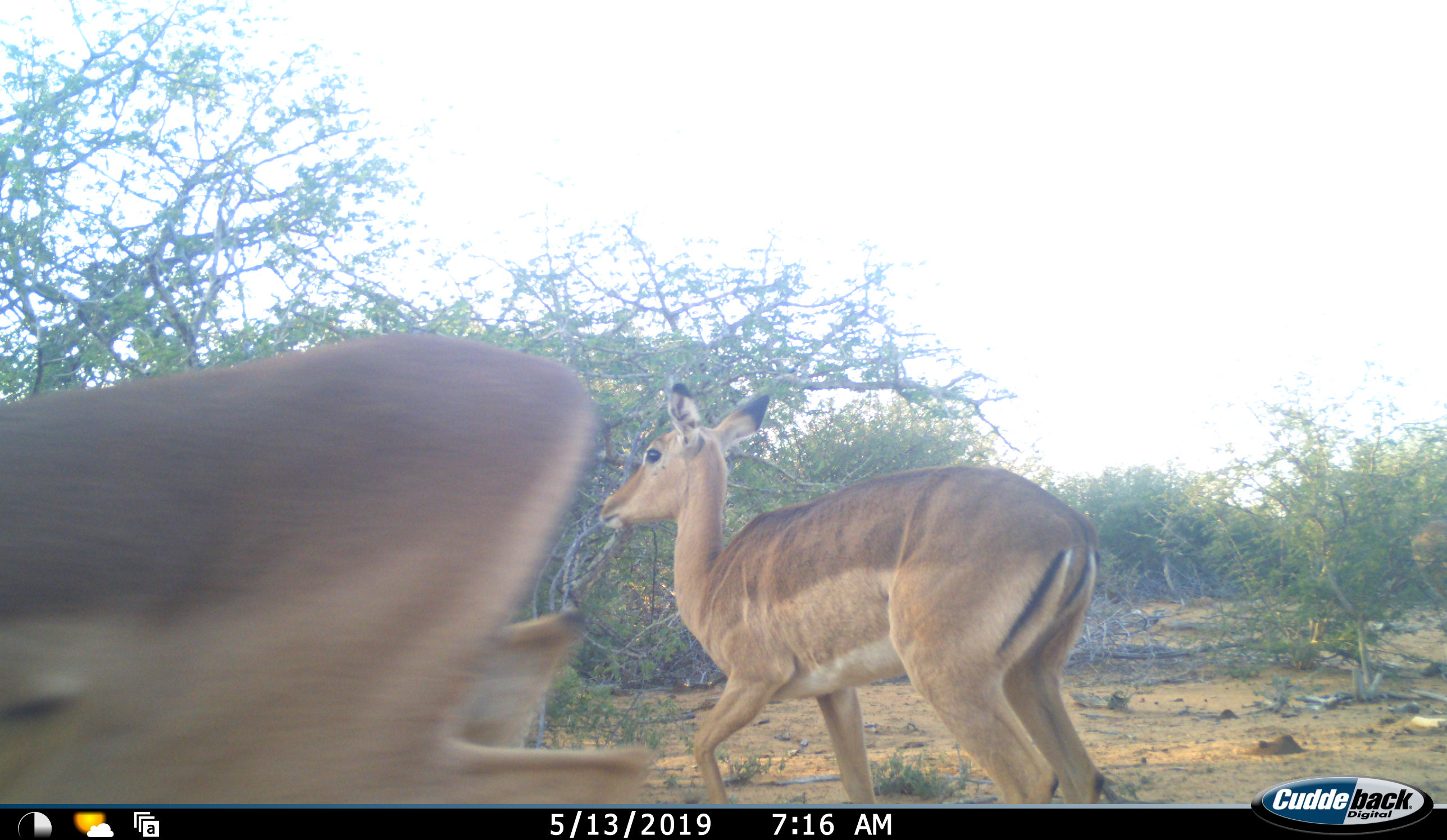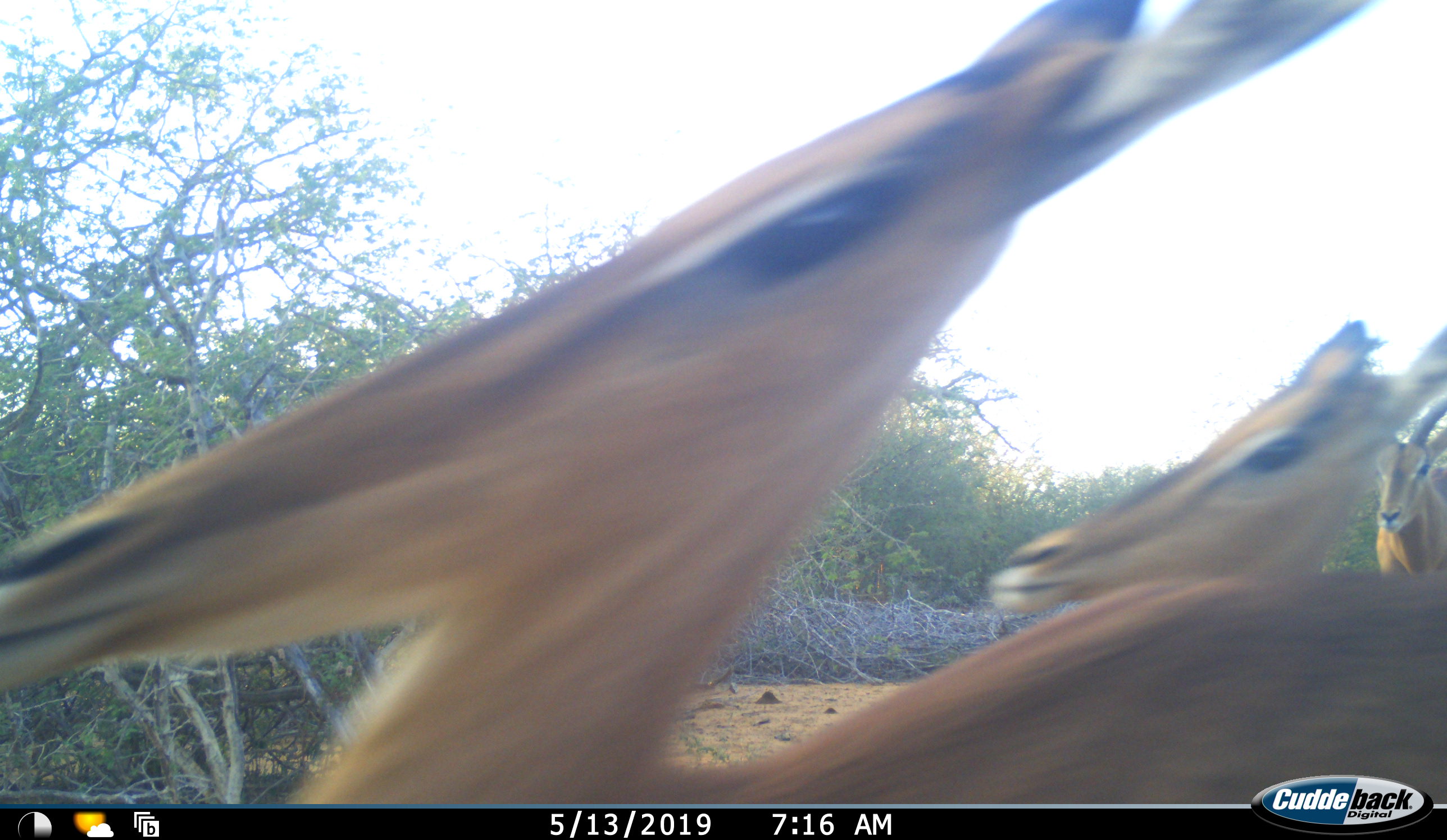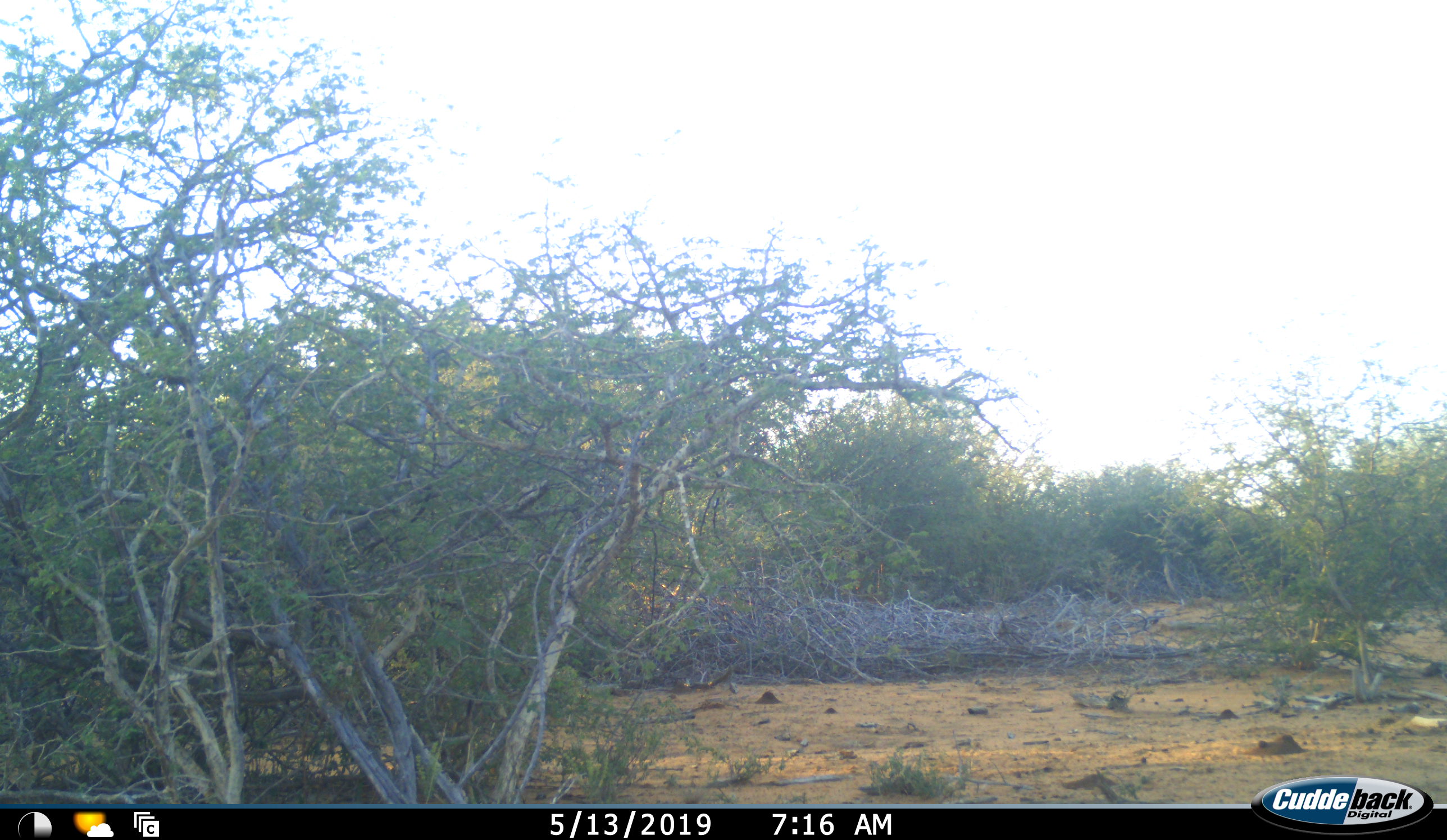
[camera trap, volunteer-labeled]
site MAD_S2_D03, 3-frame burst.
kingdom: Animalia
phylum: Chordata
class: Mammalia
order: Artiodactyla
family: Bovidae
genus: Aepyceros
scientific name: Aepyceros melampus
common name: impala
Impala (Aepyceros melampus), count 3. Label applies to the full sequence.